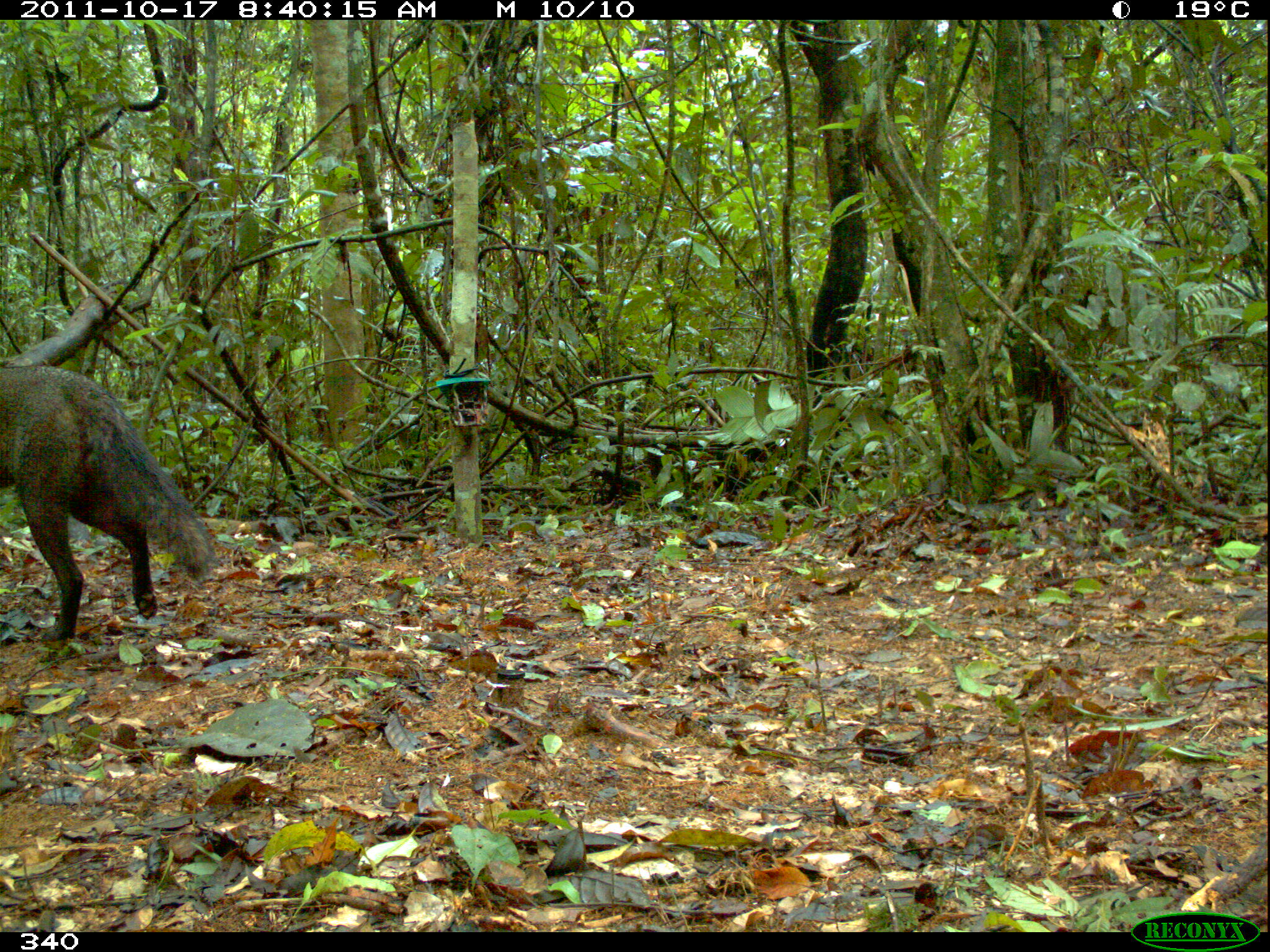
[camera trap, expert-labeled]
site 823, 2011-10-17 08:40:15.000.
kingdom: Animalia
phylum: Chordata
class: Mammalia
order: Carnivora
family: Canidae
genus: Atelocynus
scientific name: Atelocynus microtis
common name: short-eared dog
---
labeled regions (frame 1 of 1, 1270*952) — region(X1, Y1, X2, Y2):
atelocynus microtis: region(0, 363, 216, 638)